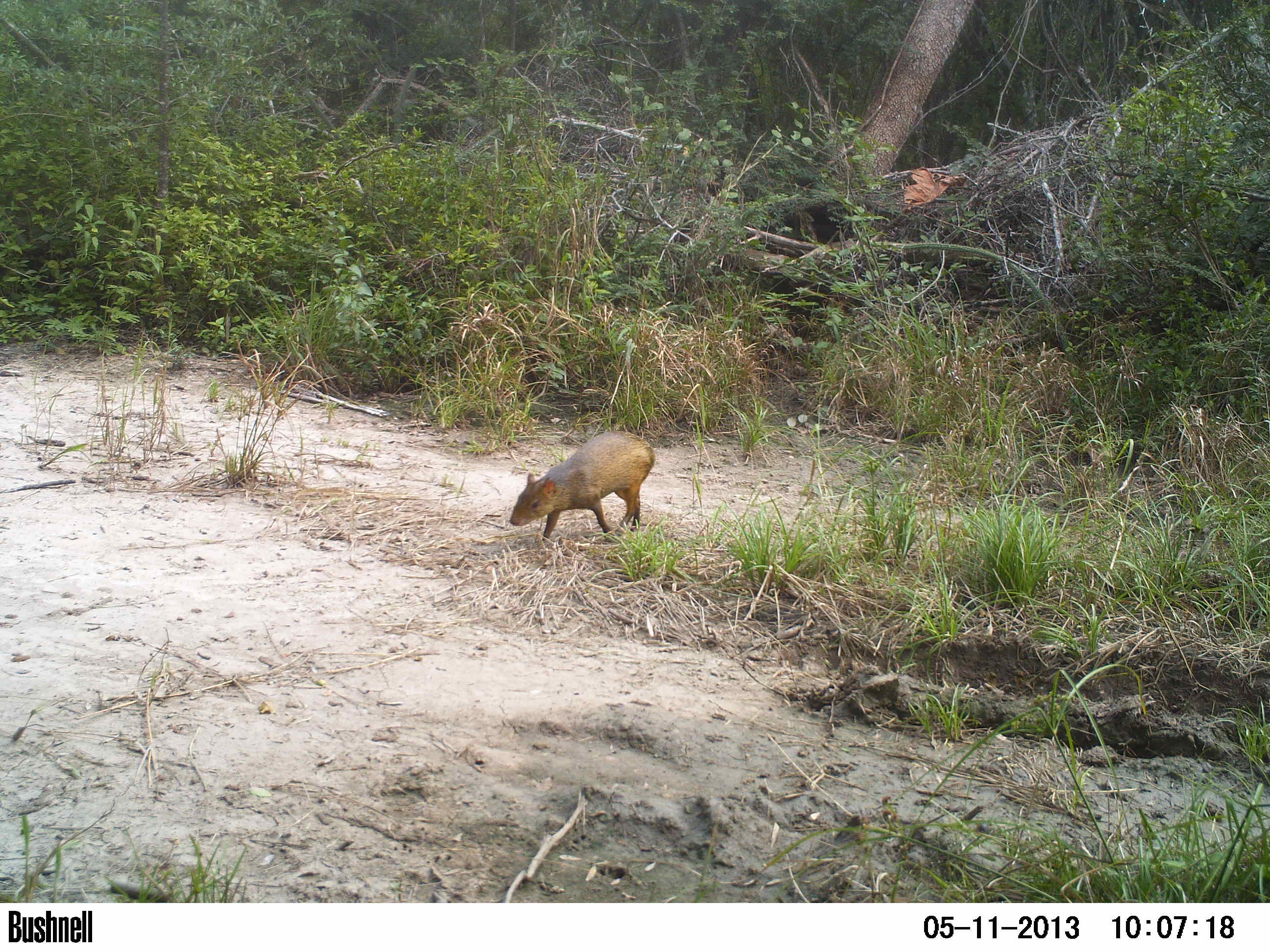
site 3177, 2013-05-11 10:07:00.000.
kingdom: Animalia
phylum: Chordata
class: Mammalia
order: Rodentia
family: Cuniculidae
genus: Cuniculus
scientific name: Cuniculus paca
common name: spotted paca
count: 1